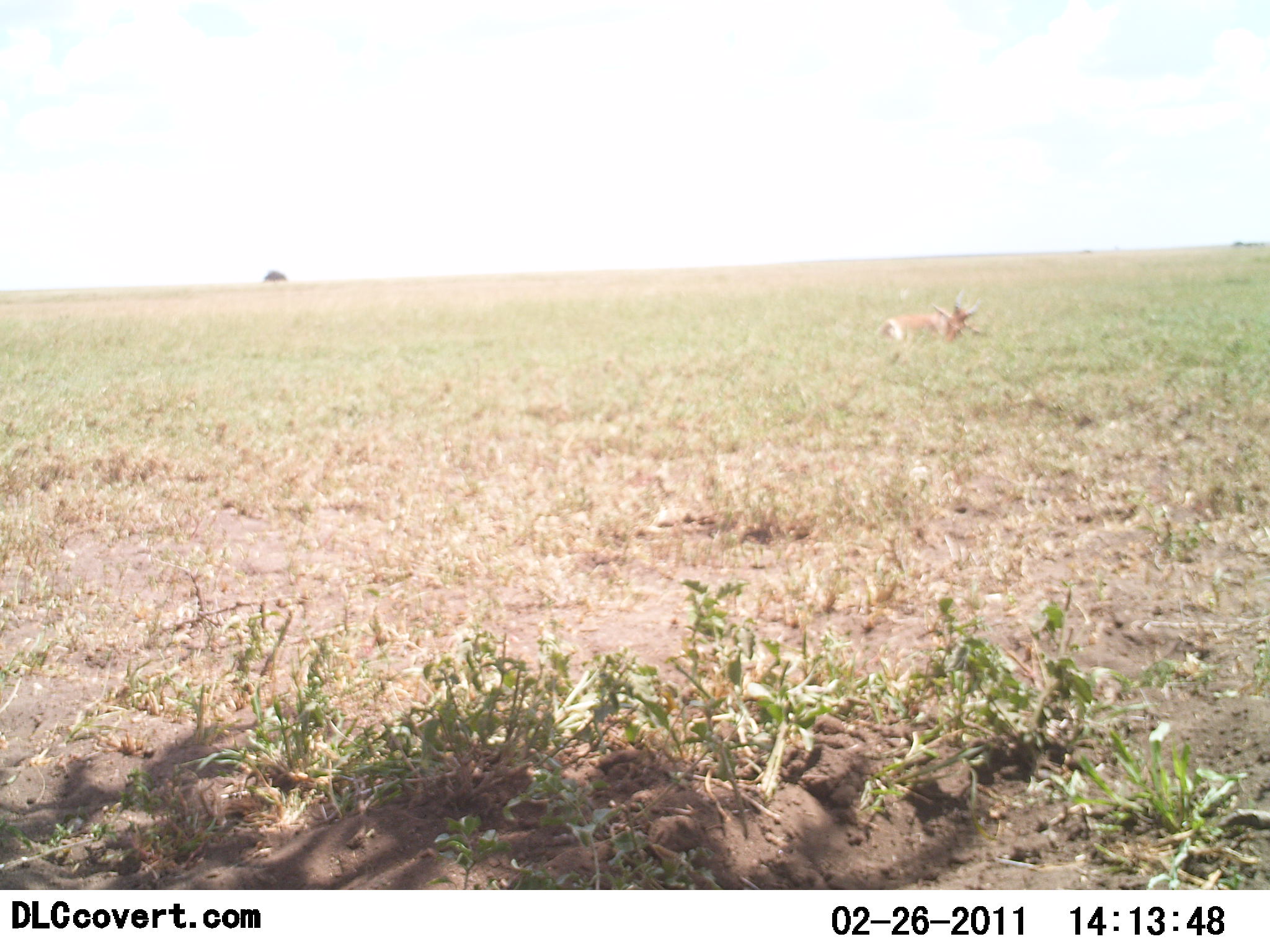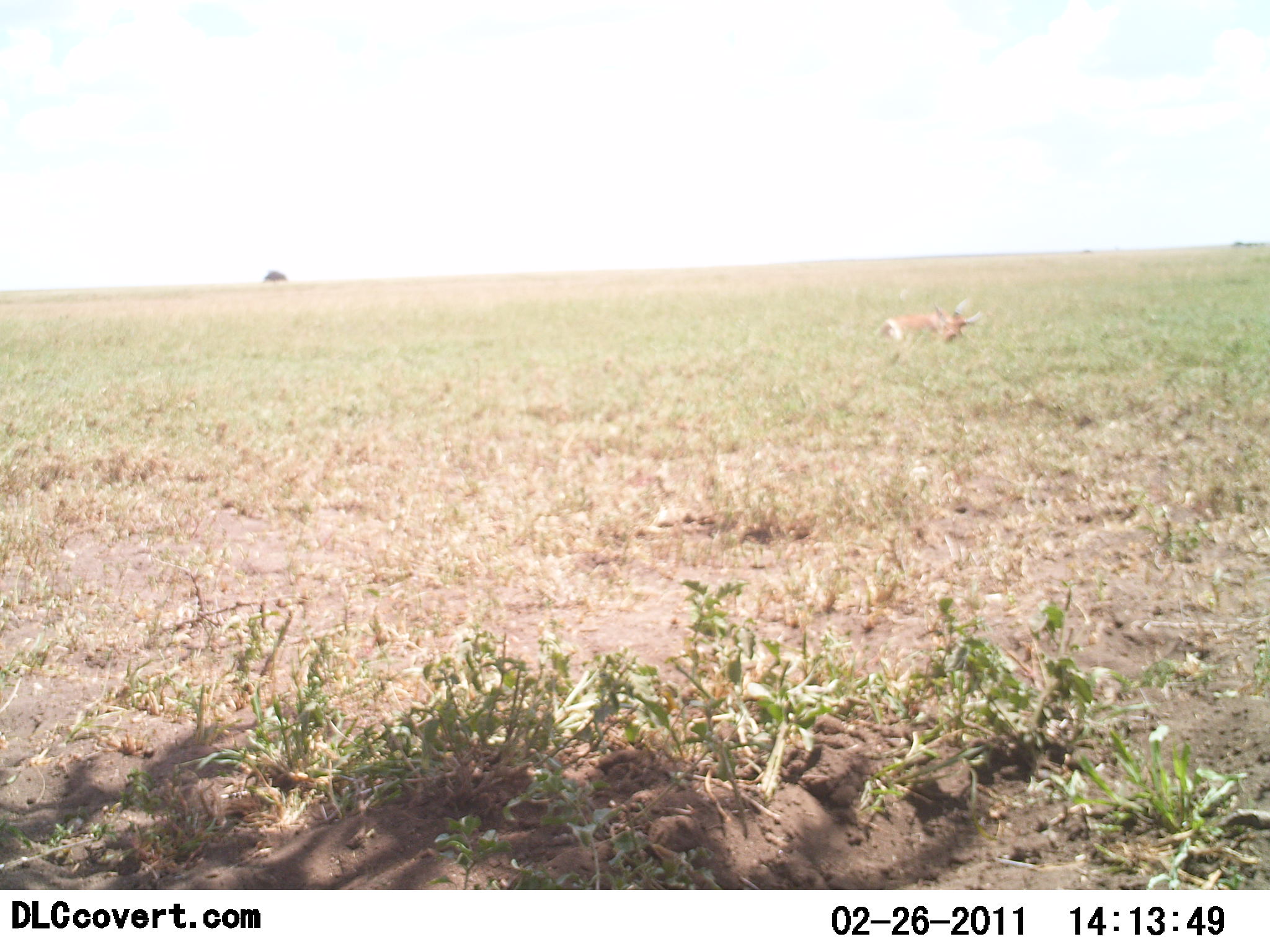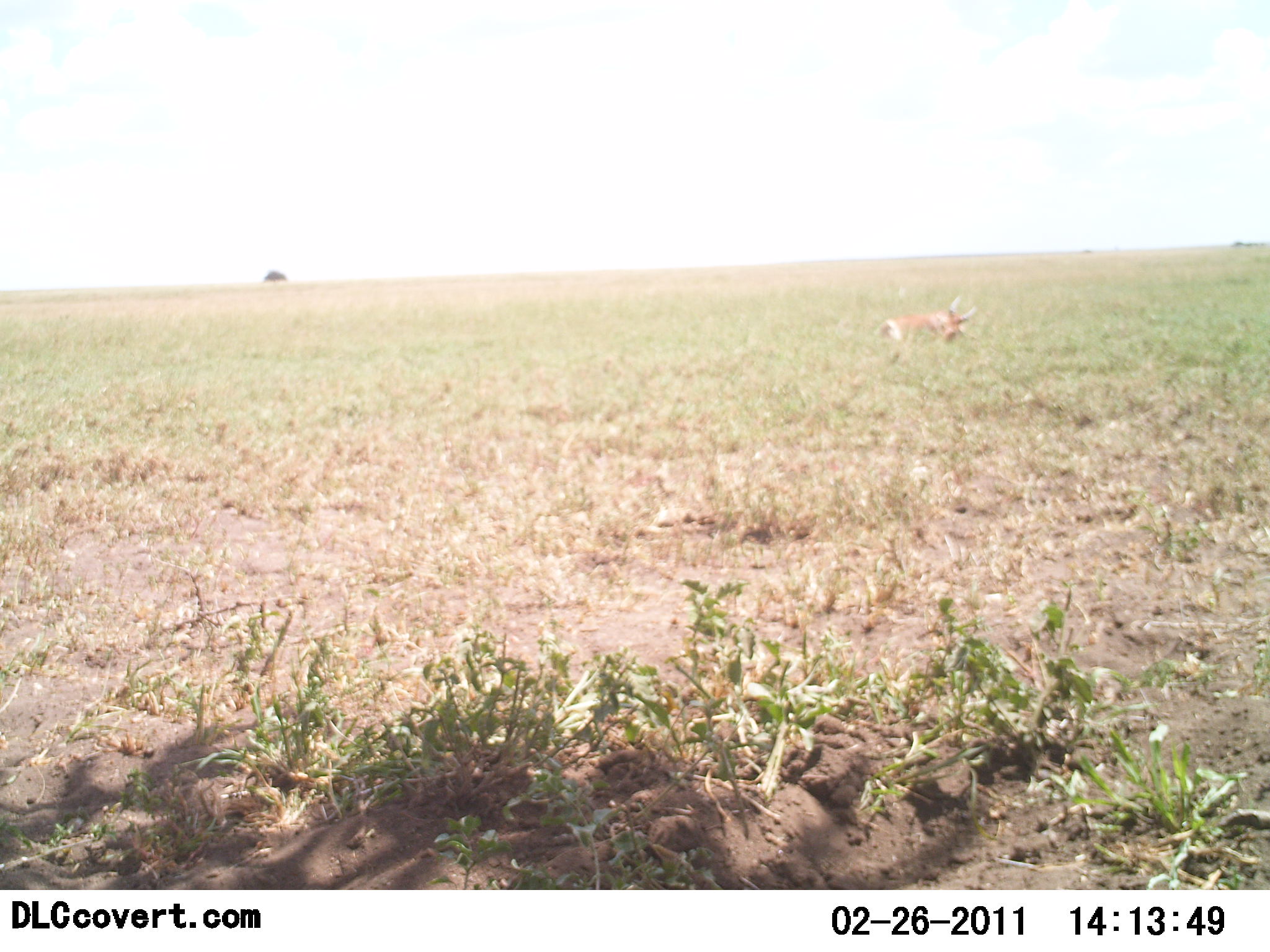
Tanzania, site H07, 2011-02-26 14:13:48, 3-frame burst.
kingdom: Animalia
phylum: Chordata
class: Mammalia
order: Artiodactyla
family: Bovidae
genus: Nanger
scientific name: Nanger granti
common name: grant's gazelle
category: gazellegrants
Gazellegrants (grant's gazelle) (Nanger granti), count 1. Behavior (volunteer vote fractions): standing 38%, resting 62%, moving 0%, interacting 0%. Young present (vote fraction): 0%. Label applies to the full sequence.